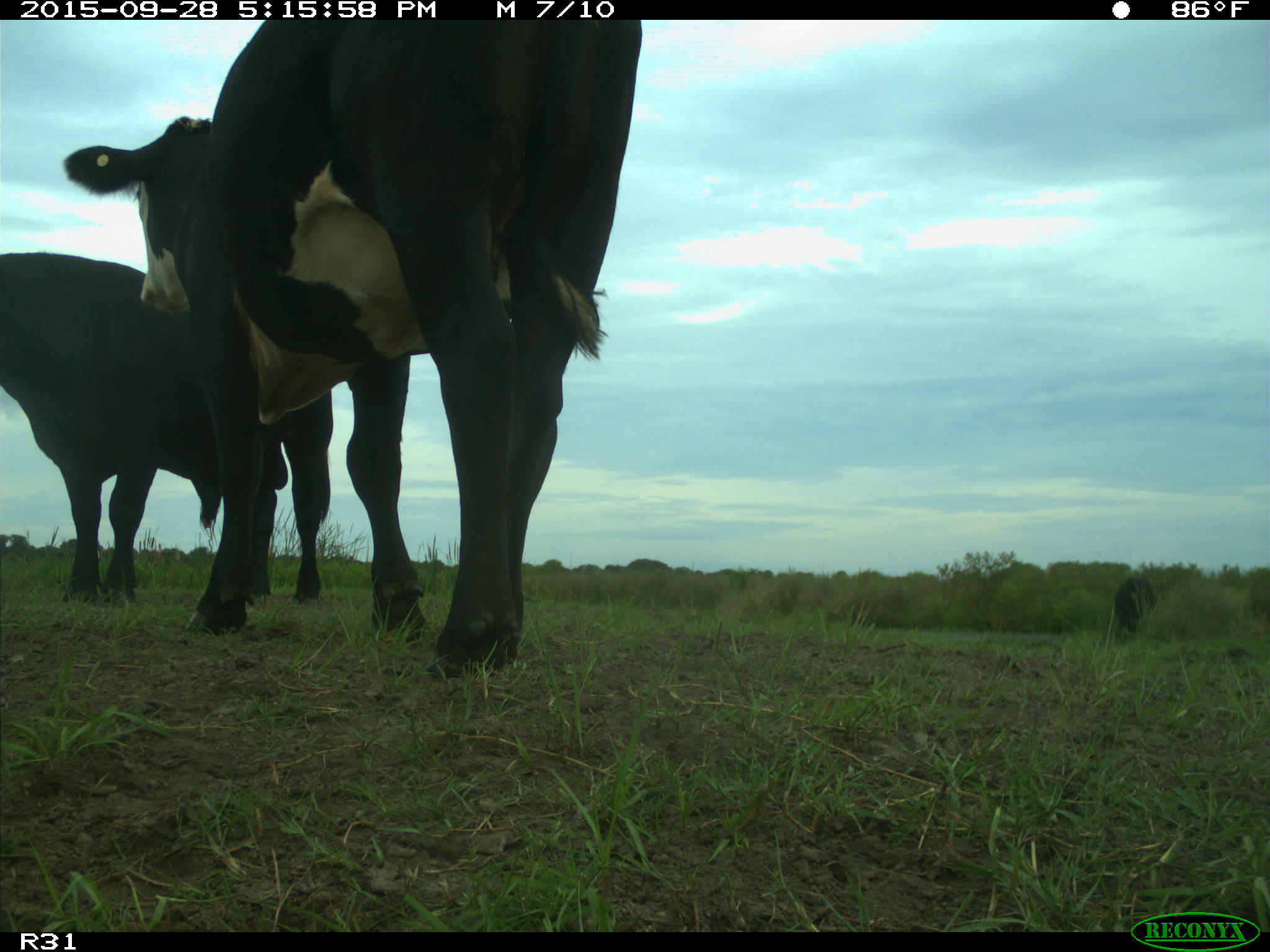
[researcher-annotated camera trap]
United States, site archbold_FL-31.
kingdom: Animalia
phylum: Chordata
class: Mammalia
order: Artiodactyla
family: Bovidae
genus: Bos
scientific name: Bos taurus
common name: domestic cow